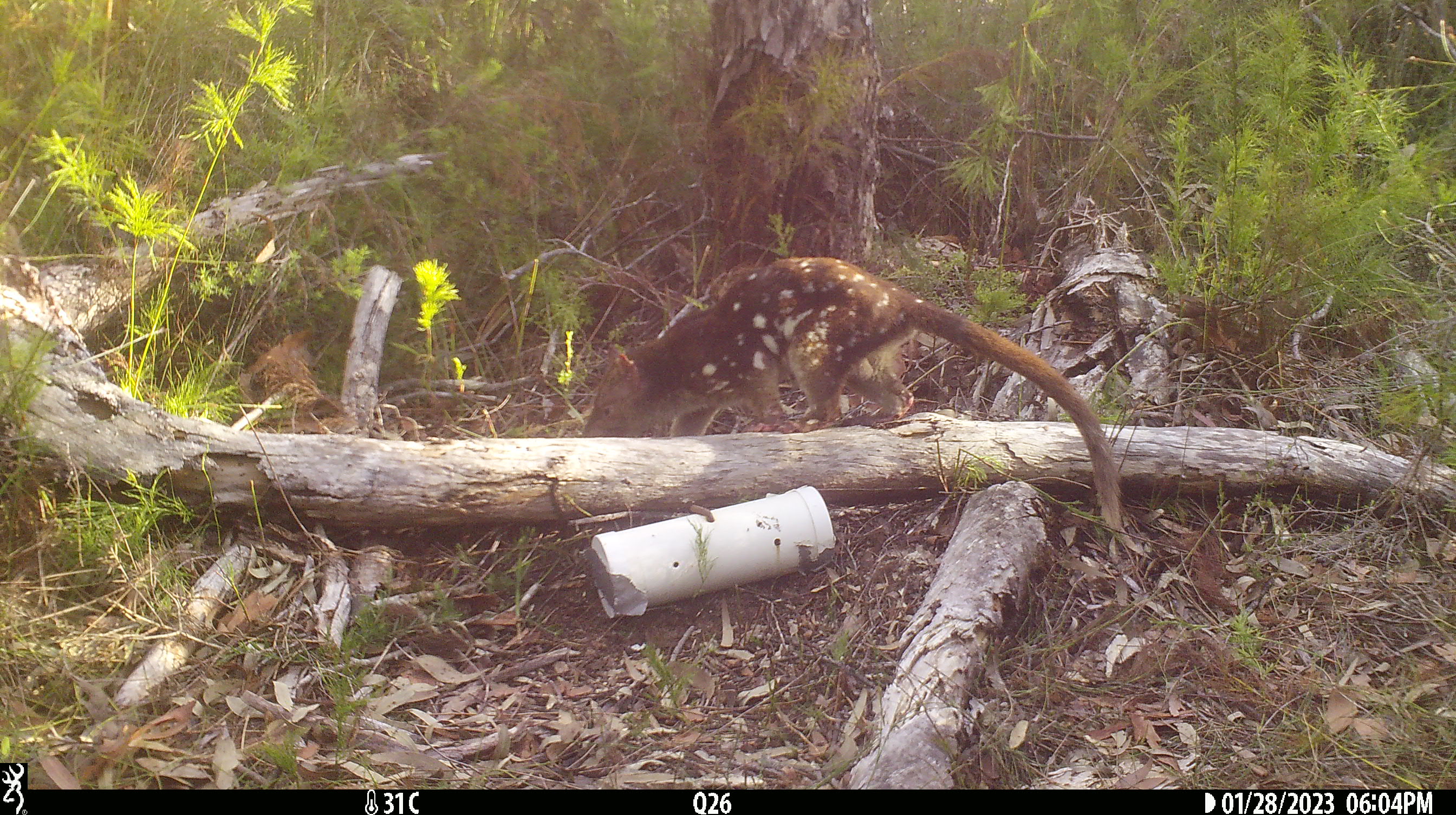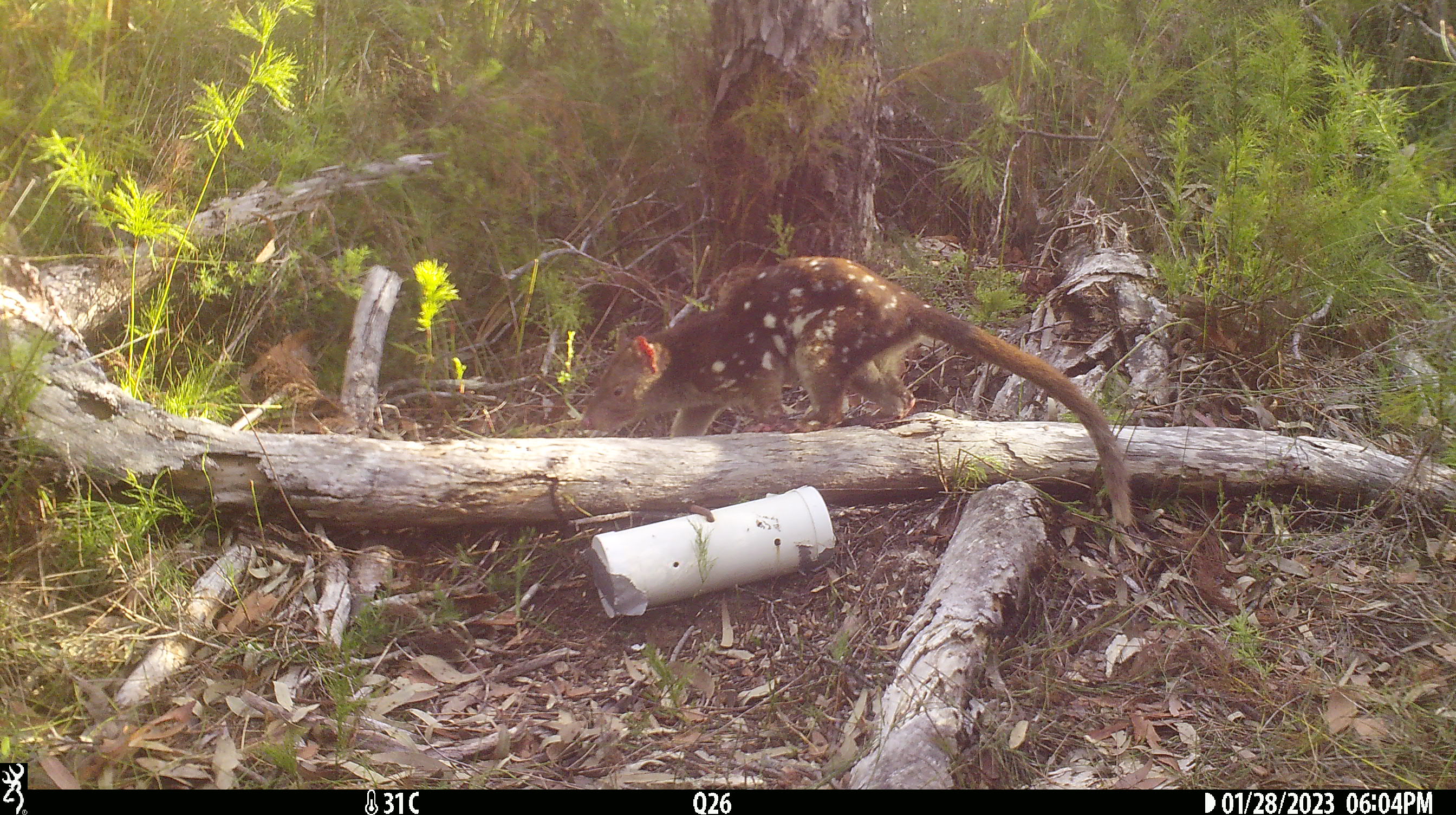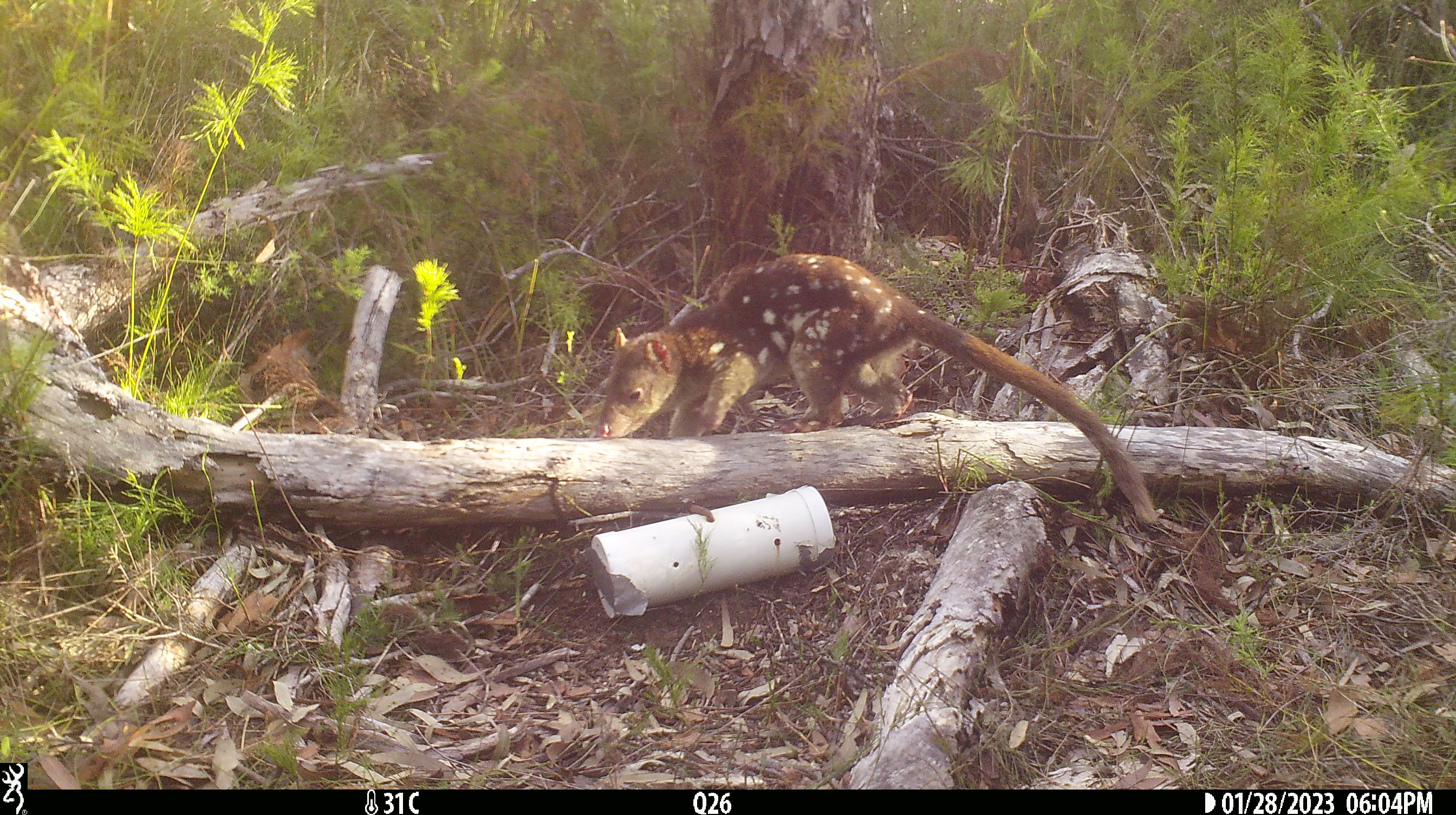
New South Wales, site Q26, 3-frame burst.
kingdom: Animalia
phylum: Chordata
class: Mammalia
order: Dasyuromorphia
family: Dasyuridae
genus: Dasyurus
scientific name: Dasyurus maculatus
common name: spotted-tailed quoll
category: quoll